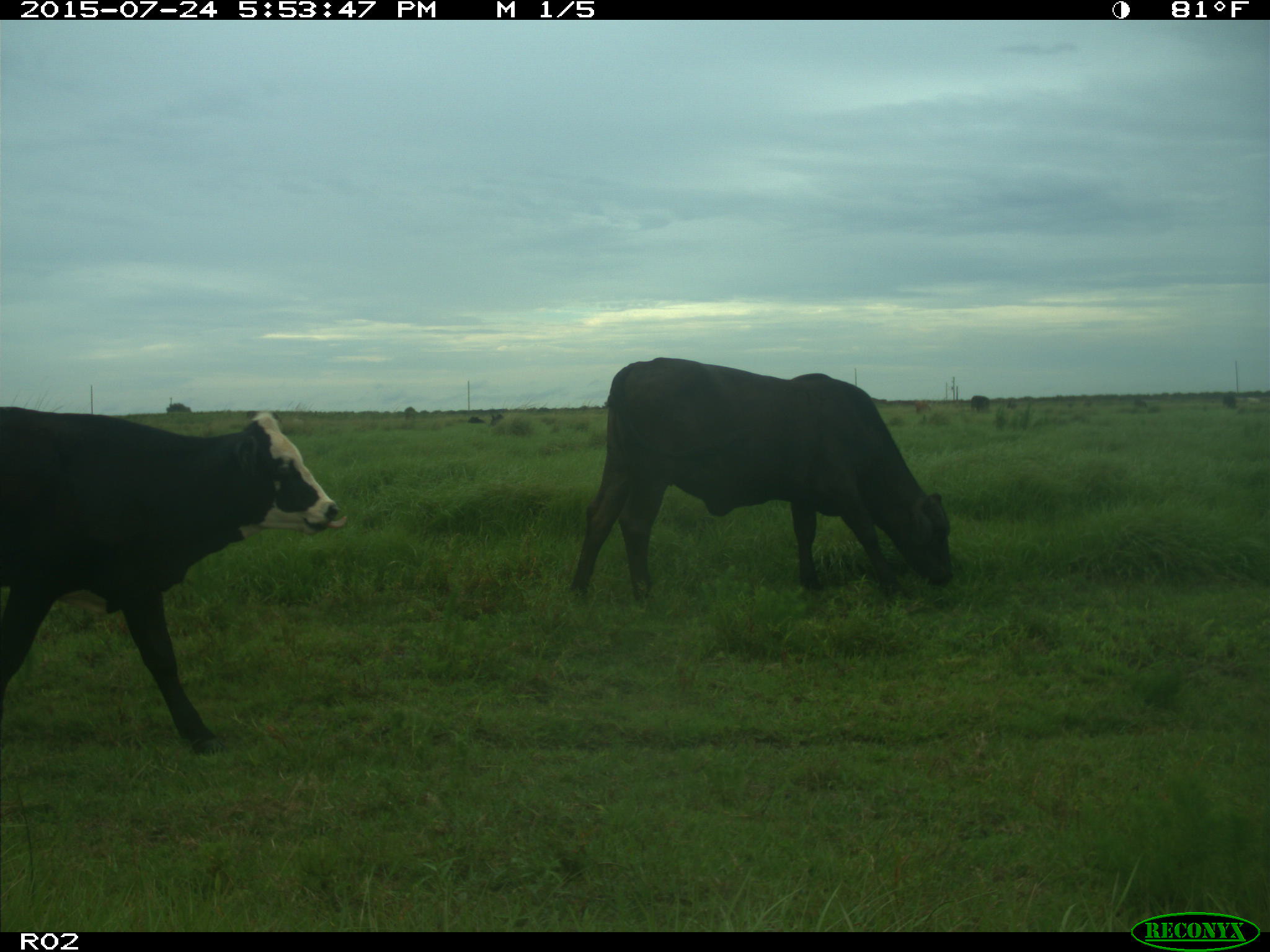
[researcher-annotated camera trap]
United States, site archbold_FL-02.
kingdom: Animalia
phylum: Chordata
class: Mammalia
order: Artiodactyla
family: Bovidae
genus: Bos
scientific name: Bos taurus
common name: domestic cow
Bos taurus (domestic cow).